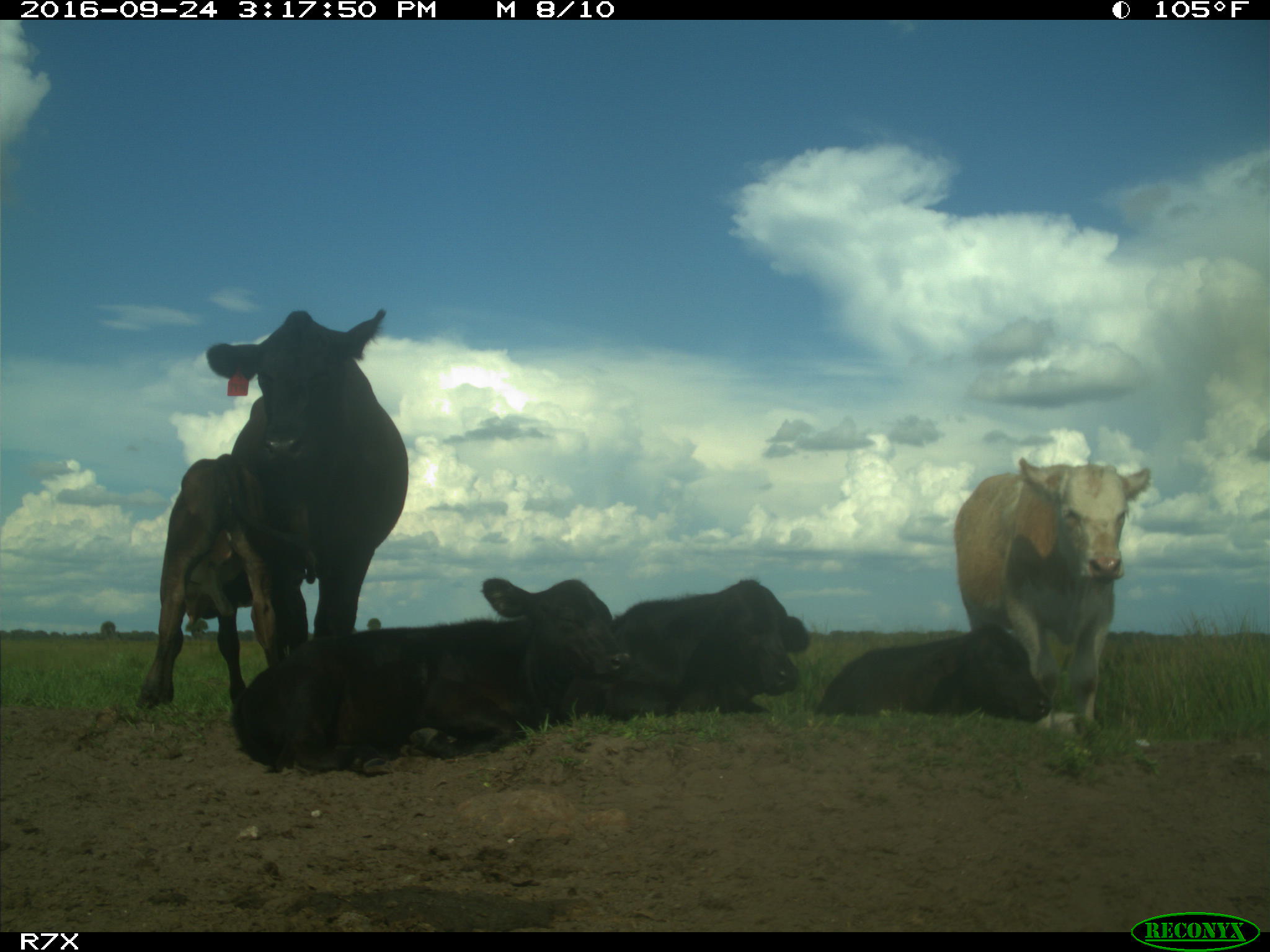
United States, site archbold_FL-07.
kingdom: Animalia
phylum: Chordata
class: Mammalia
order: Artiodactyla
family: Bovidae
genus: Bos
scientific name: Bos taurus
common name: domestic cow